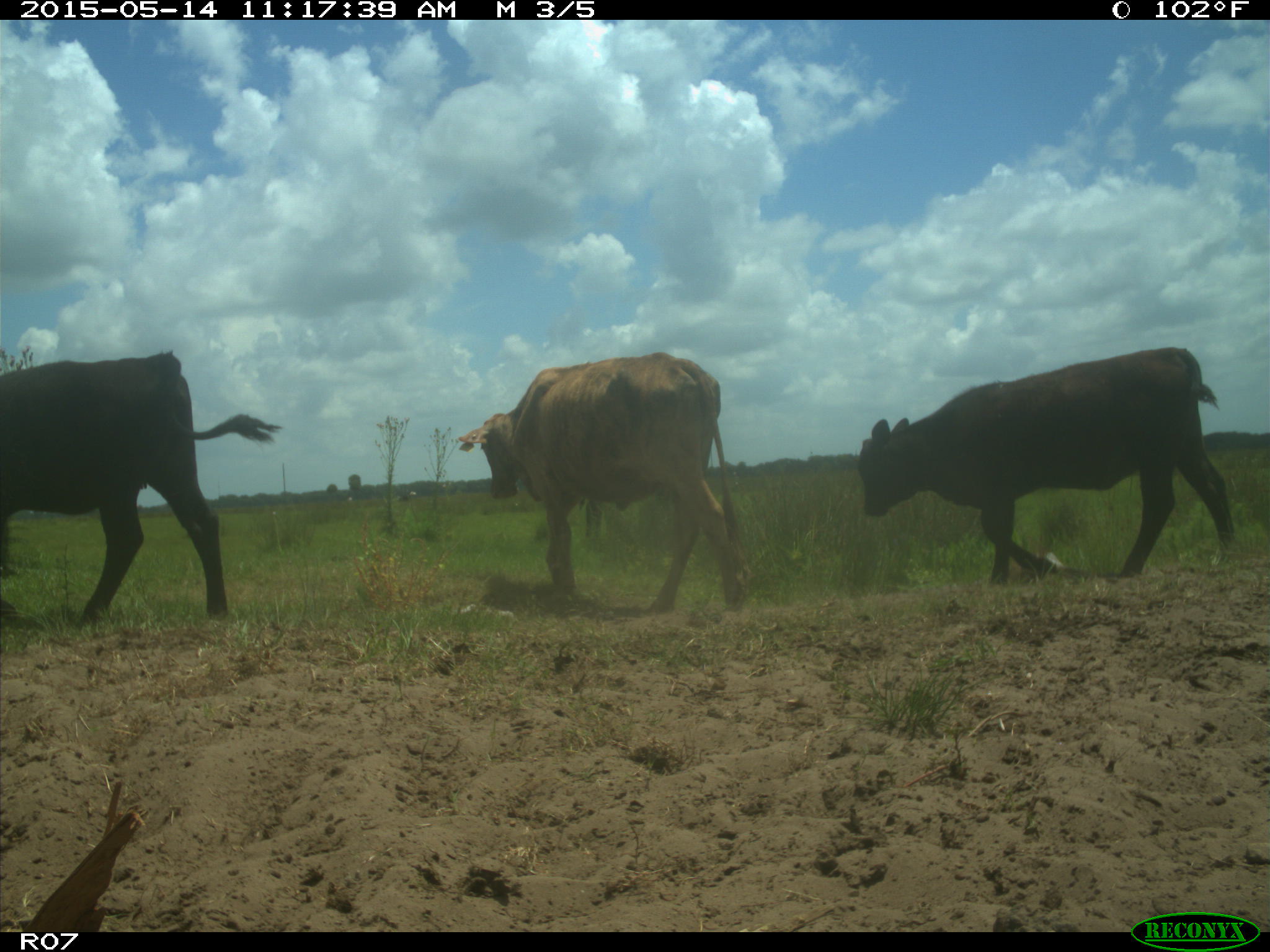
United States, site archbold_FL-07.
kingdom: Animalia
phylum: Chordata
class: Mammalia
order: Artiodactyla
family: Bovidae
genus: Bos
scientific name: Bos taurus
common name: domestic cow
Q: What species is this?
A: Bos taurus (domestic cow).